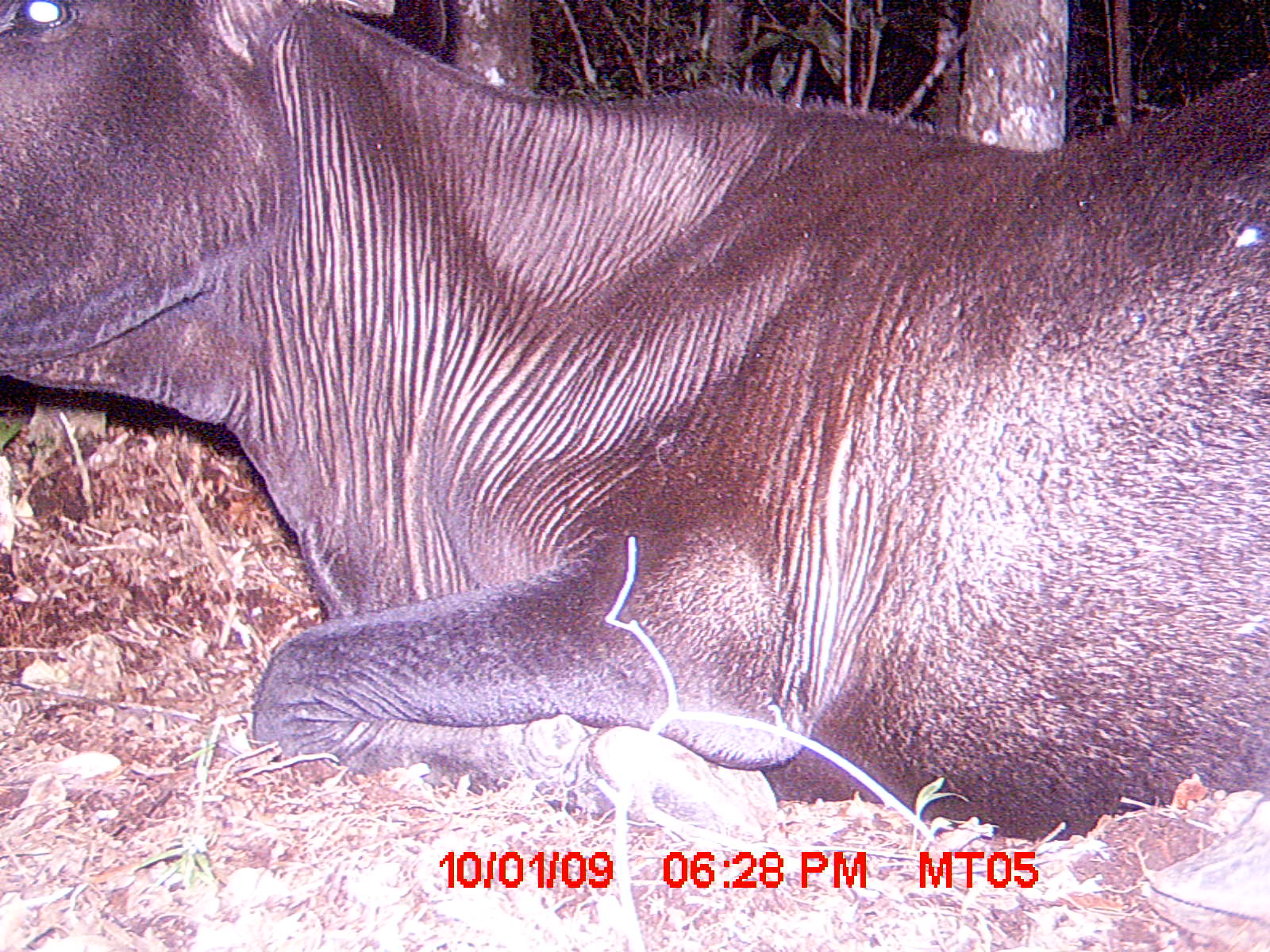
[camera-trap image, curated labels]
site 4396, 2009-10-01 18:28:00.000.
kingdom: Animalia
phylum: Chordata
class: Mammalia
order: Artiodactyla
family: Bovidae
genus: Bos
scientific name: Bos taurus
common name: domestic cattle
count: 2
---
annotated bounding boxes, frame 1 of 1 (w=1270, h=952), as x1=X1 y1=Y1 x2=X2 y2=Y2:
bos taurus: x1=0 y1=0 x2=1263 y2=853